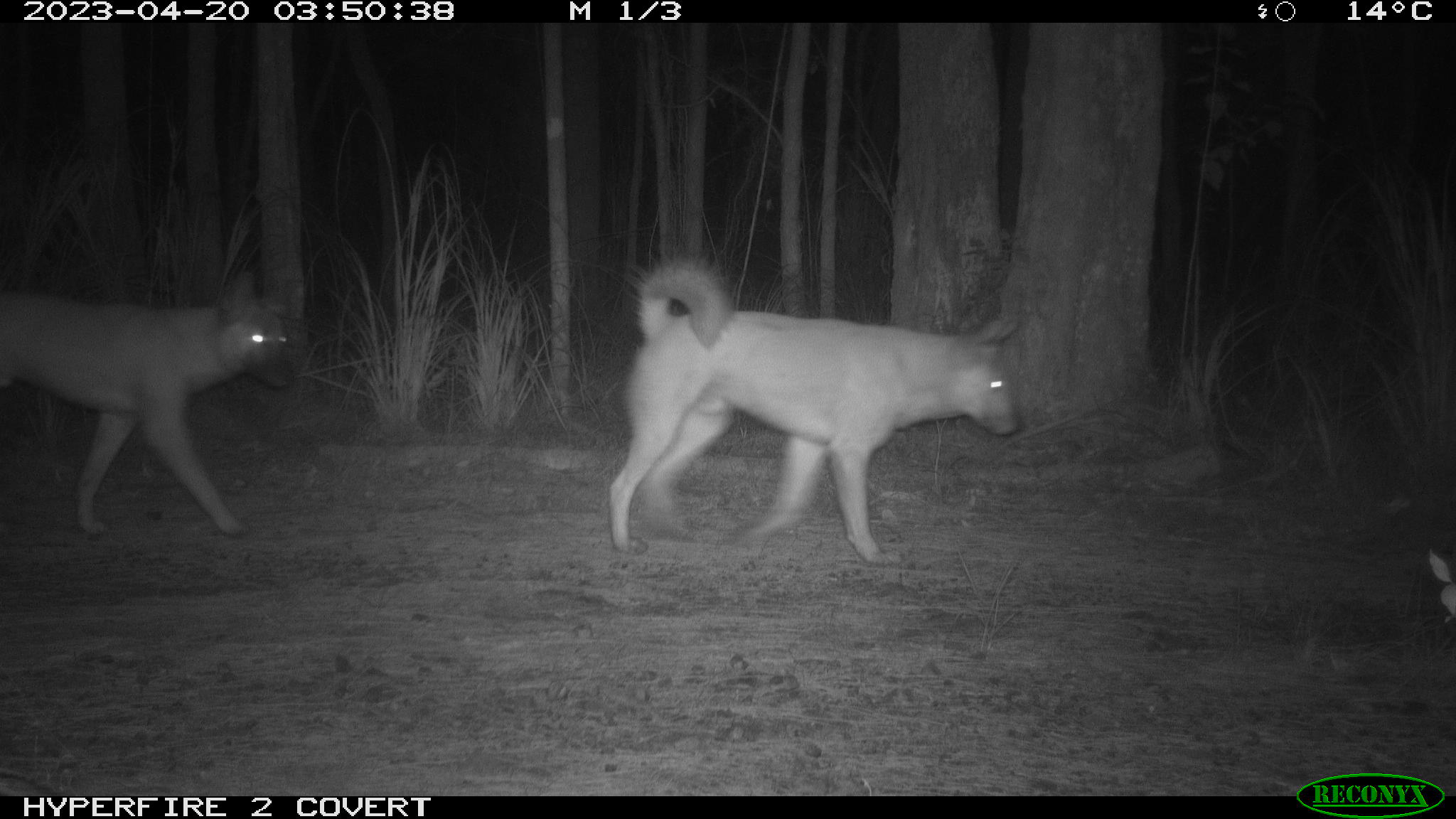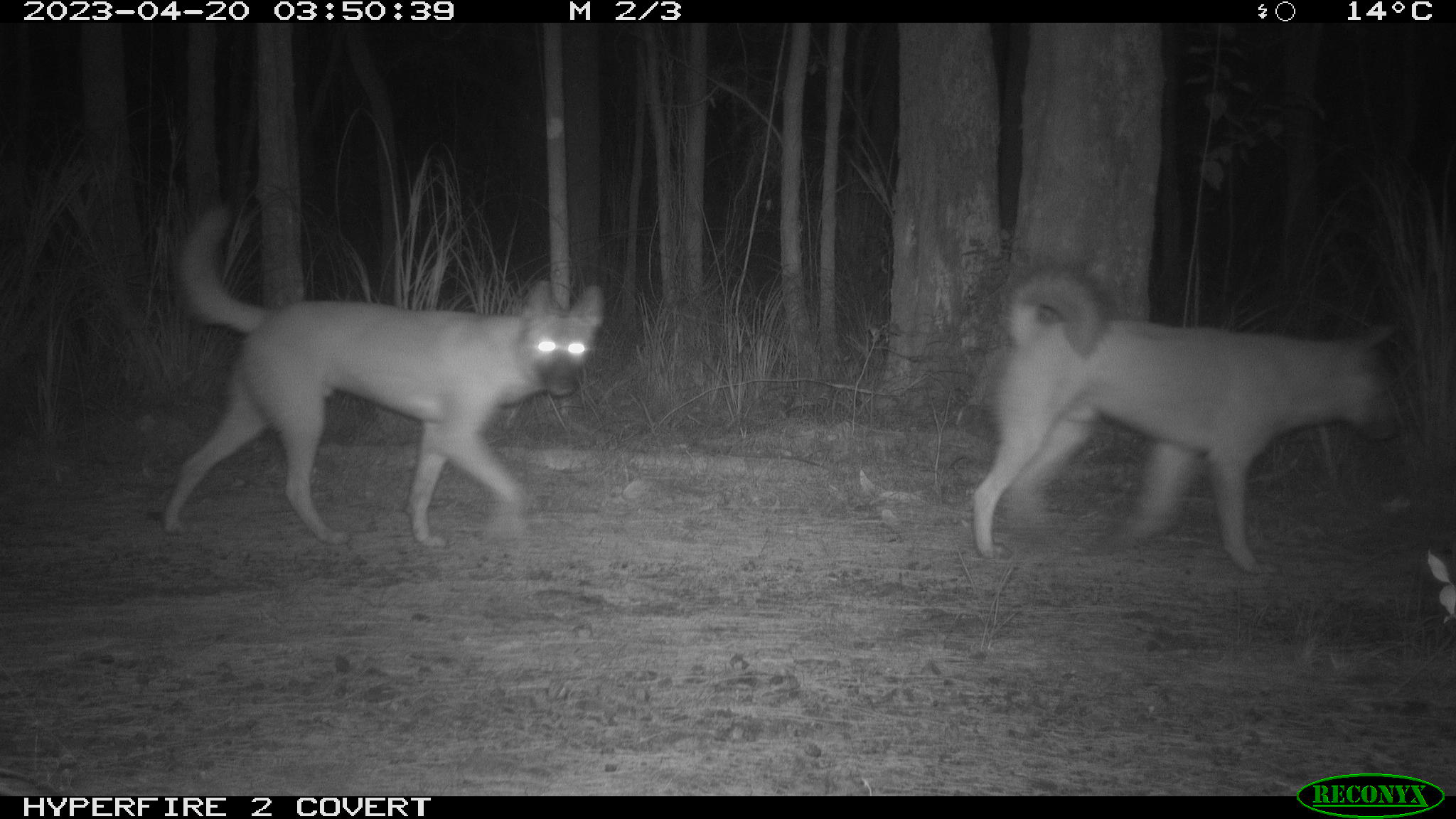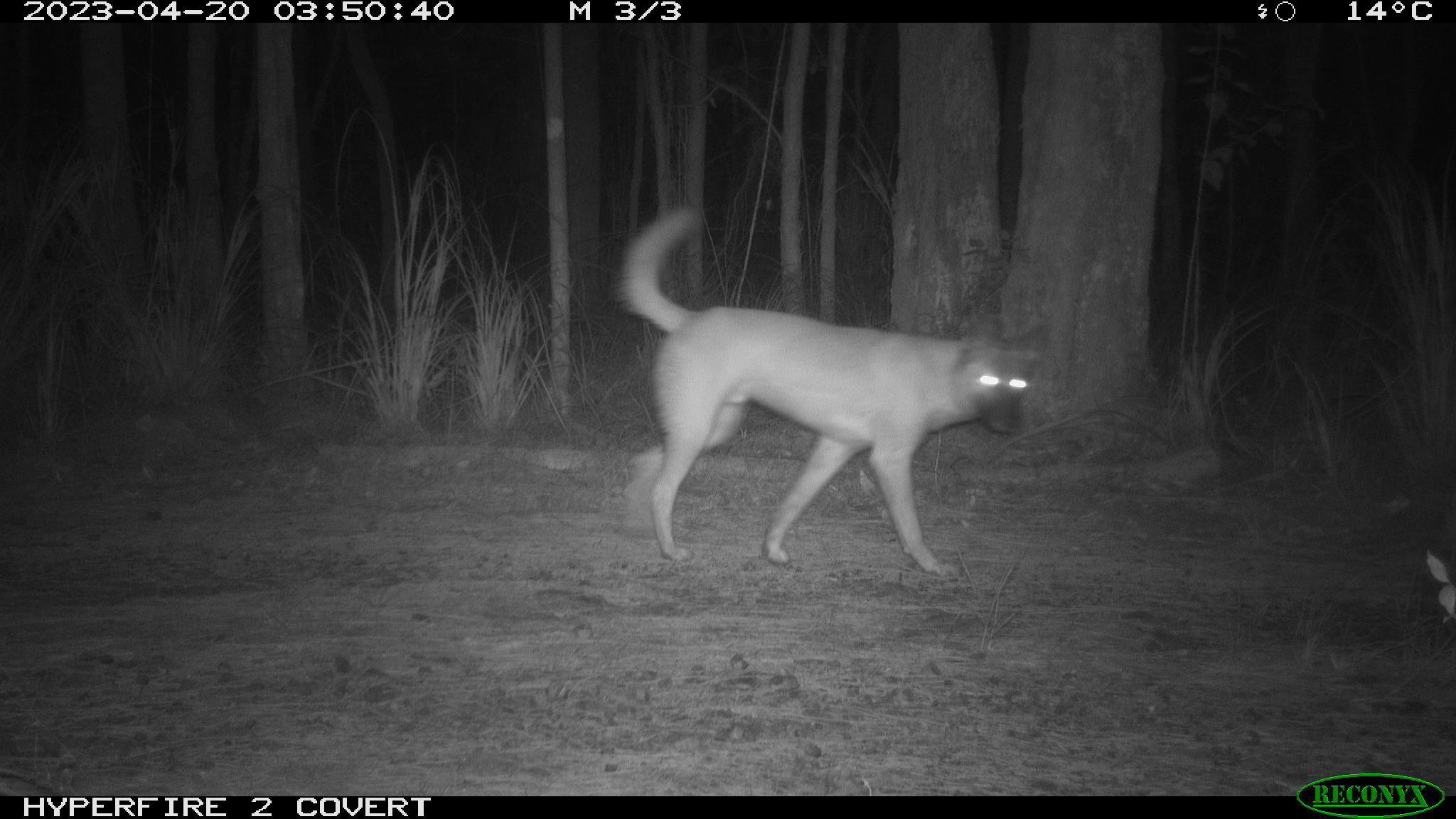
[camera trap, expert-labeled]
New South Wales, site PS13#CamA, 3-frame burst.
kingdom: Animalia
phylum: Chordata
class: Mammalia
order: Carnivora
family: Canidae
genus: Canis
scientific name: Canis familiaris dingo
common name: dingo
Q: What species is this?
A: Dingo (Canis familiaris dingo).